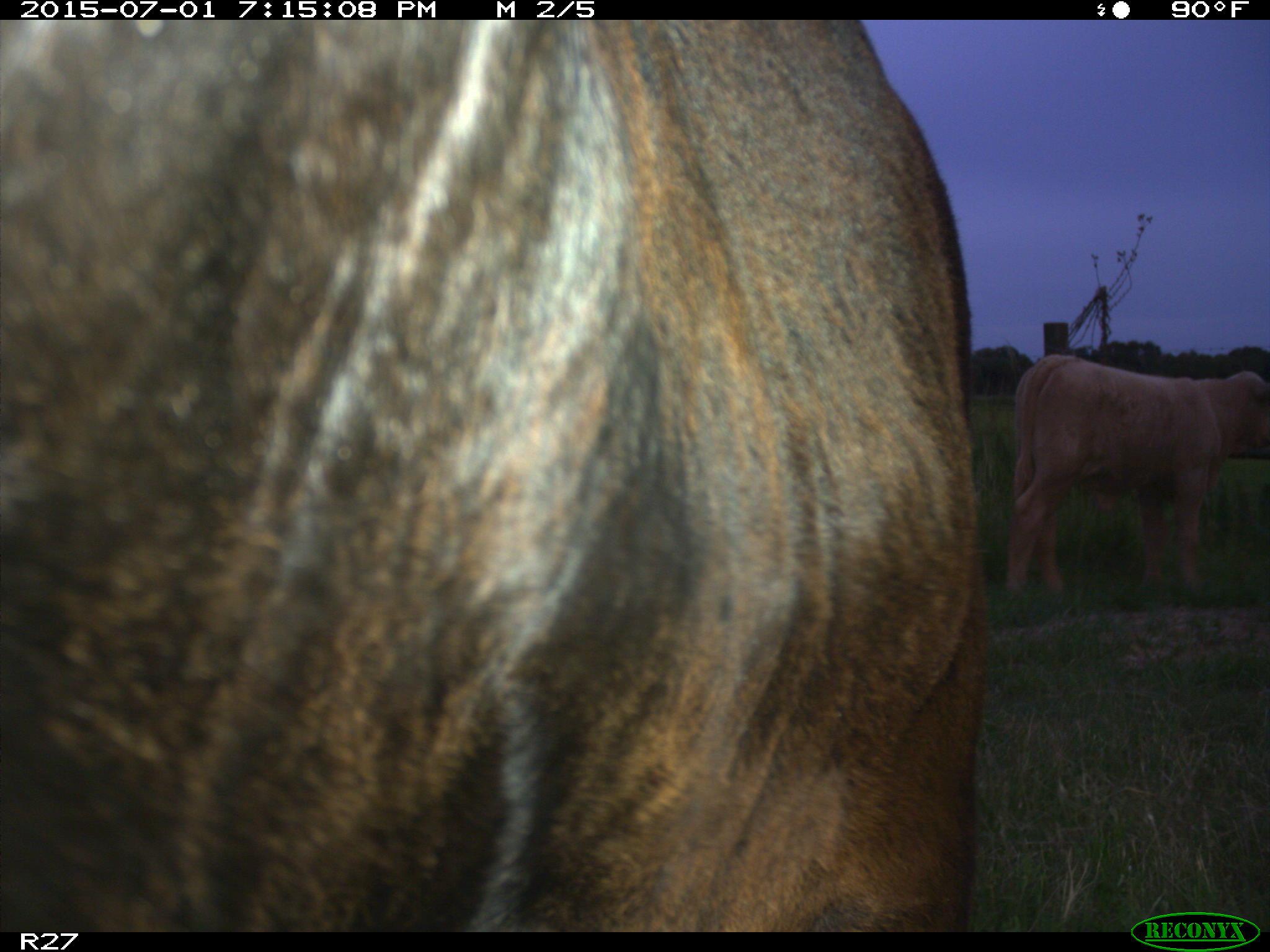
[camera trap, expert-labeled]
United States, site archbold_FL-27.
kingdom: Animalia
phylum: Chordata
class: Mammalia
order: Artiodactyla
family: Bovidae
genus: Bos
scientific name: Bos taurus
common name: domestic cow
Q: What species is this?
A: Bos taurus (domestic cow).